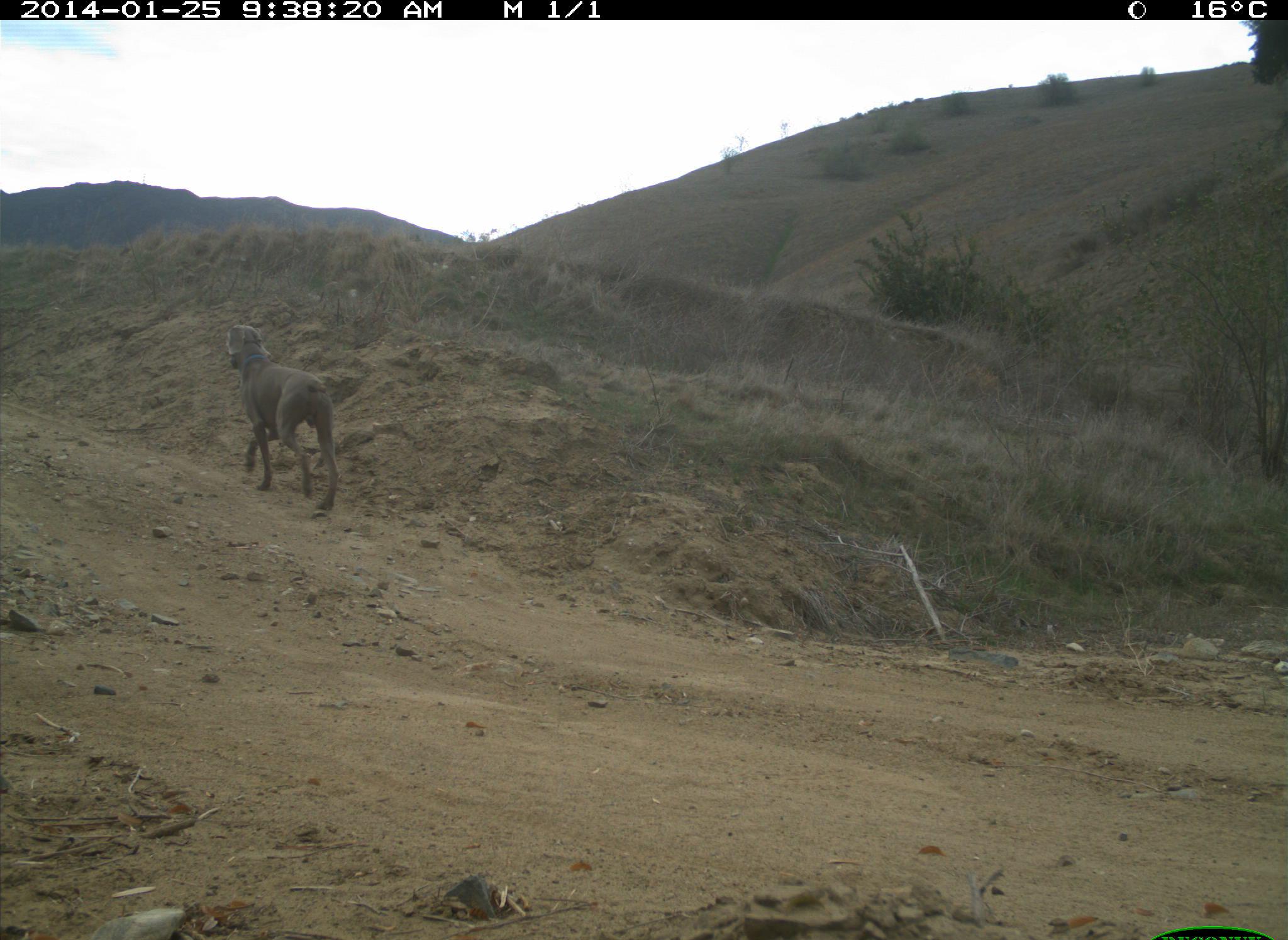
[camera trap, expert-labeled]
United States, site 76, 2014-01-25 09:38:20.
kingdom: Animalia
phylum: Chordata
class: Mammalia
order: Carnivora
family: Canidae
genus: Canis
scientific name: Canis familiaris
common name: domestic dog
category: dog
Dog (domestic dog) (Canis familiaris).